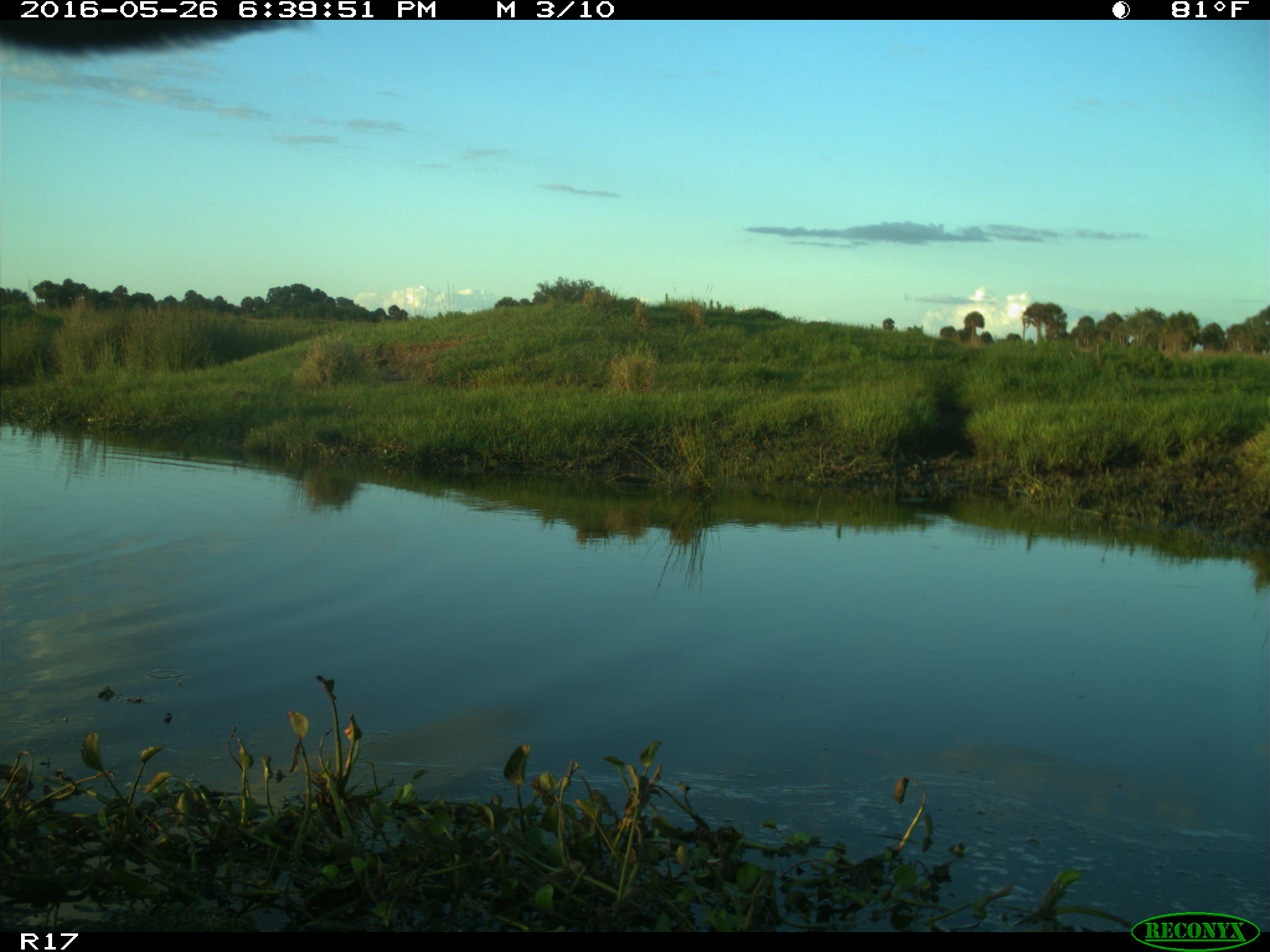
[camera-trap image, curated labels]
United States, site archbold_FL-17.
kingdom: Animalia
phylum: Chordata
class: Mammalia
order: Artiodactyla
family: Bovidae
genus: Bos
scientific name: Bos taurus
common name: domestic cow